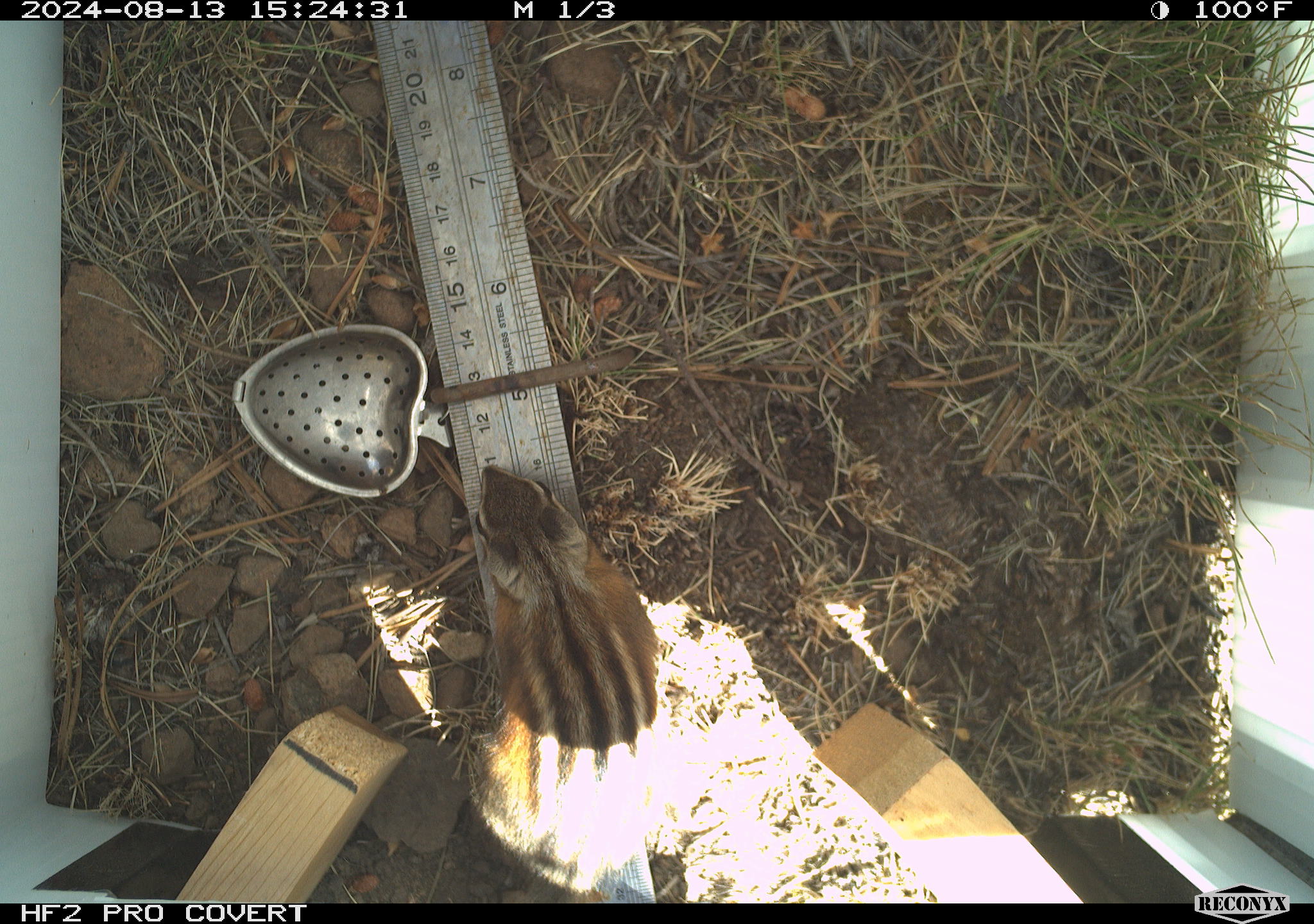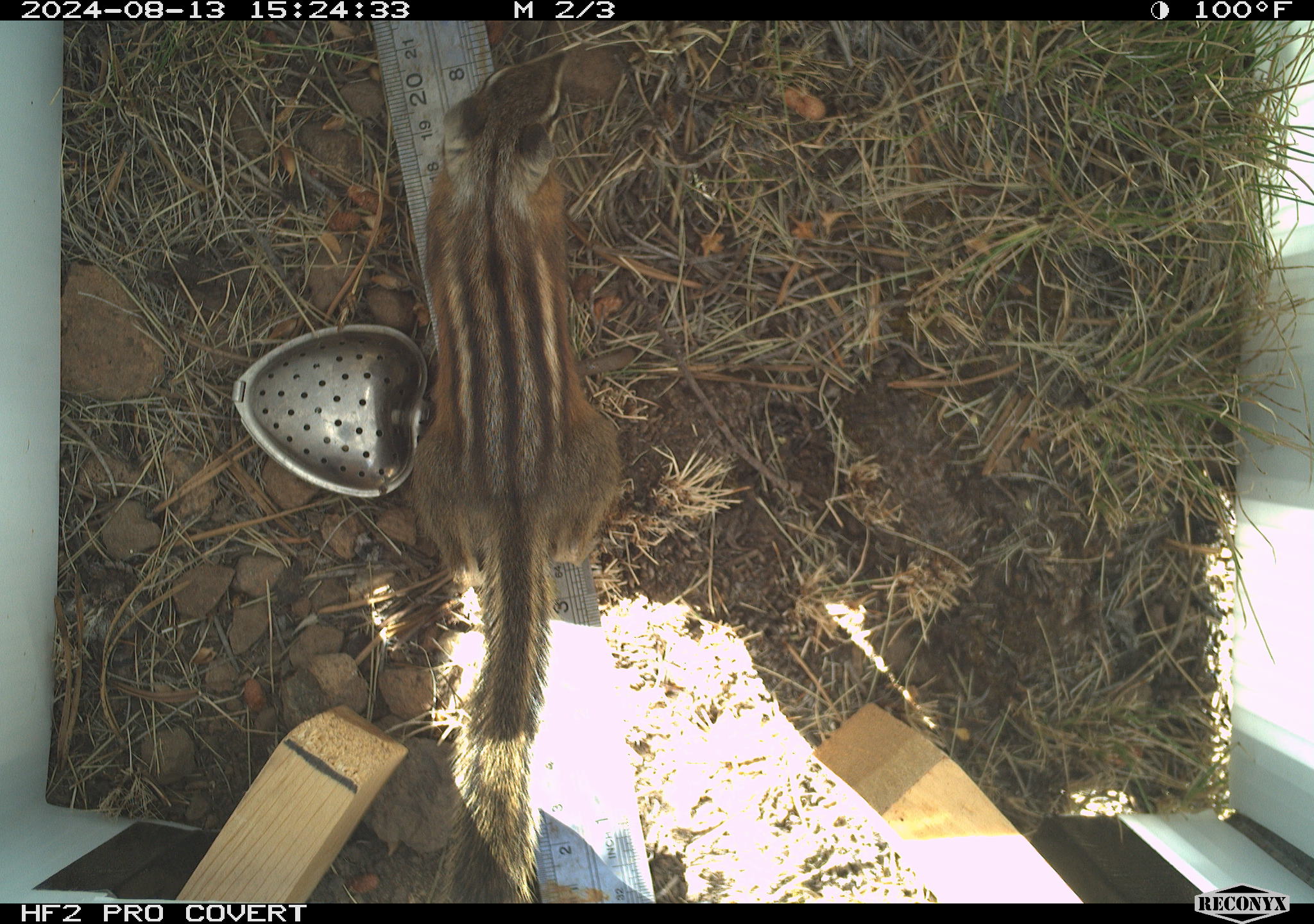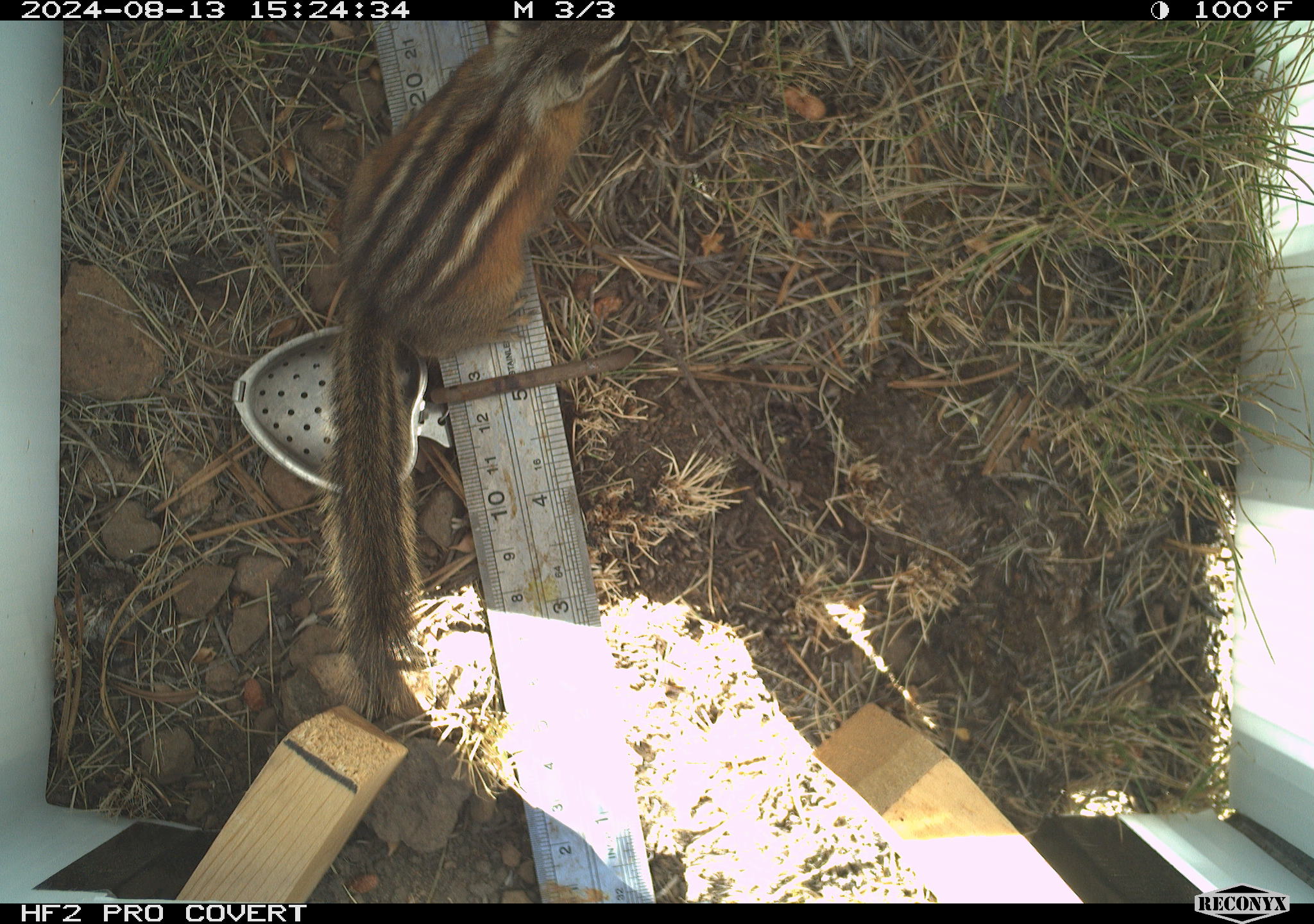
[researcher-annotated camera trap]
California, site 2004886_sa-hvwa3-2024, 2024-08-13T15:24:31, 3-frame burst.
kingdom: Animalia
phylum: Chordata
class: Mammalia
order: Rodentia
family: Sciuridae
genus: Neotamias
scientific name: Neotamias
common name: western chipmunks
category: neotamias species